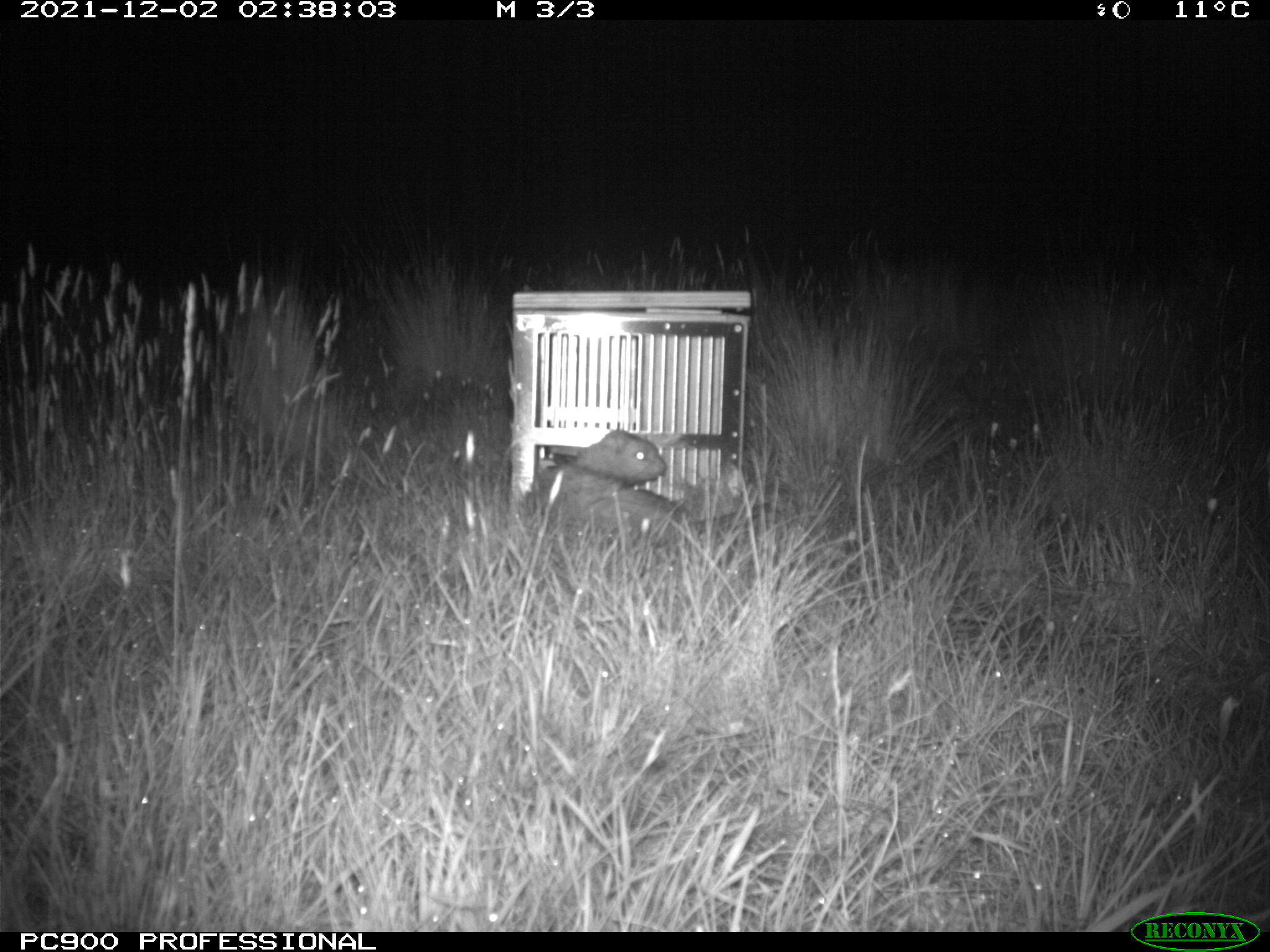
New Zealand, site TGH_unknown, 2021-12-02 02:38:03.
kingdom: Animalia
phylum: Chordata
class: Mammalia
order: Carnivora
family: Mustelidae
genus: Mustela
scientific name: Mustela furo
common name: ferret